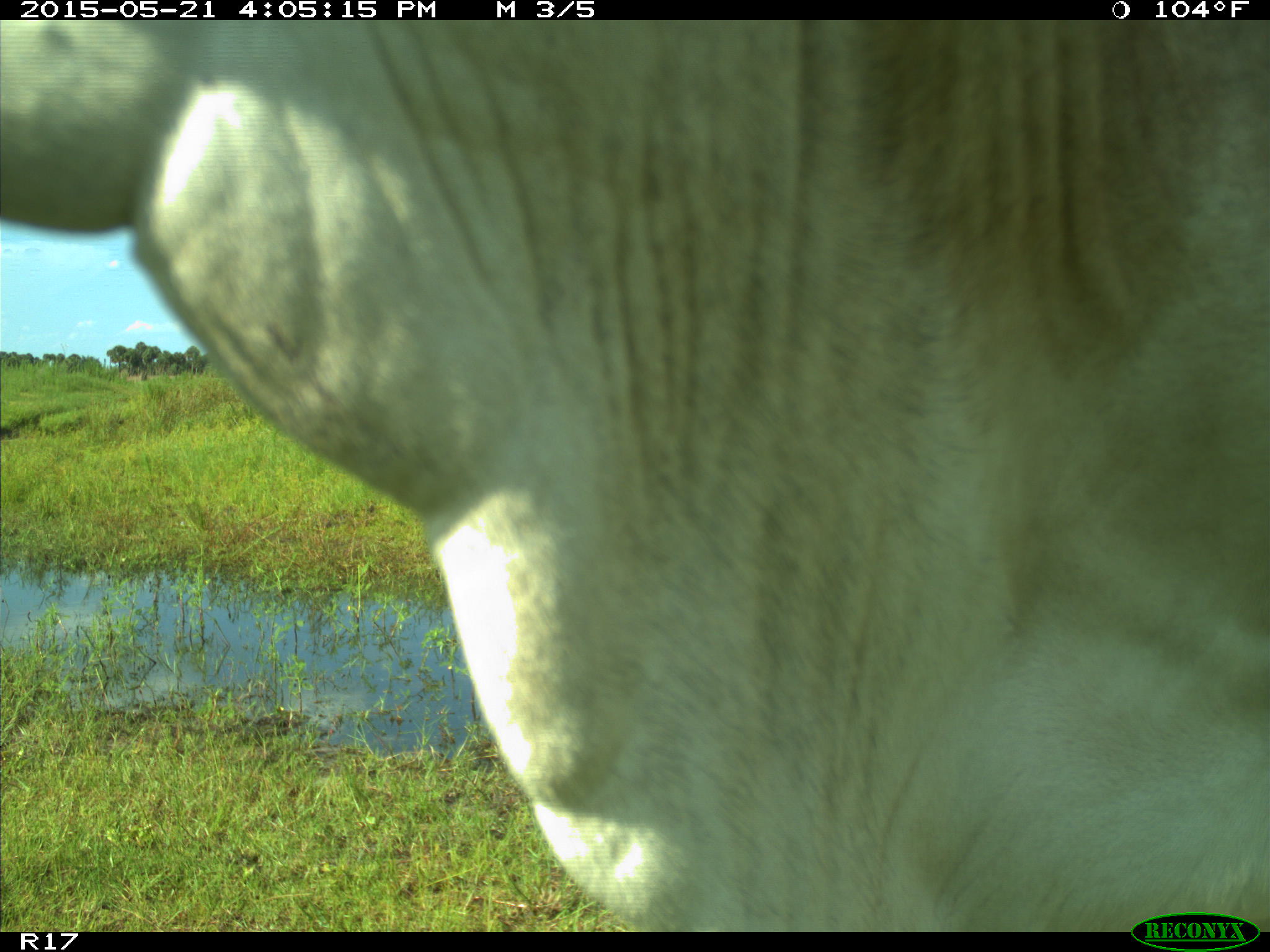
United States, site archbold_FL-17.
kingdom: Animalia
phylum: Chordata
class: Mammalia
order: Artiodactyla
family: Bovidae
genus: Bos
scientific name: Bos taurus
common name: domestic cow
Bos taurus (domestic cow).